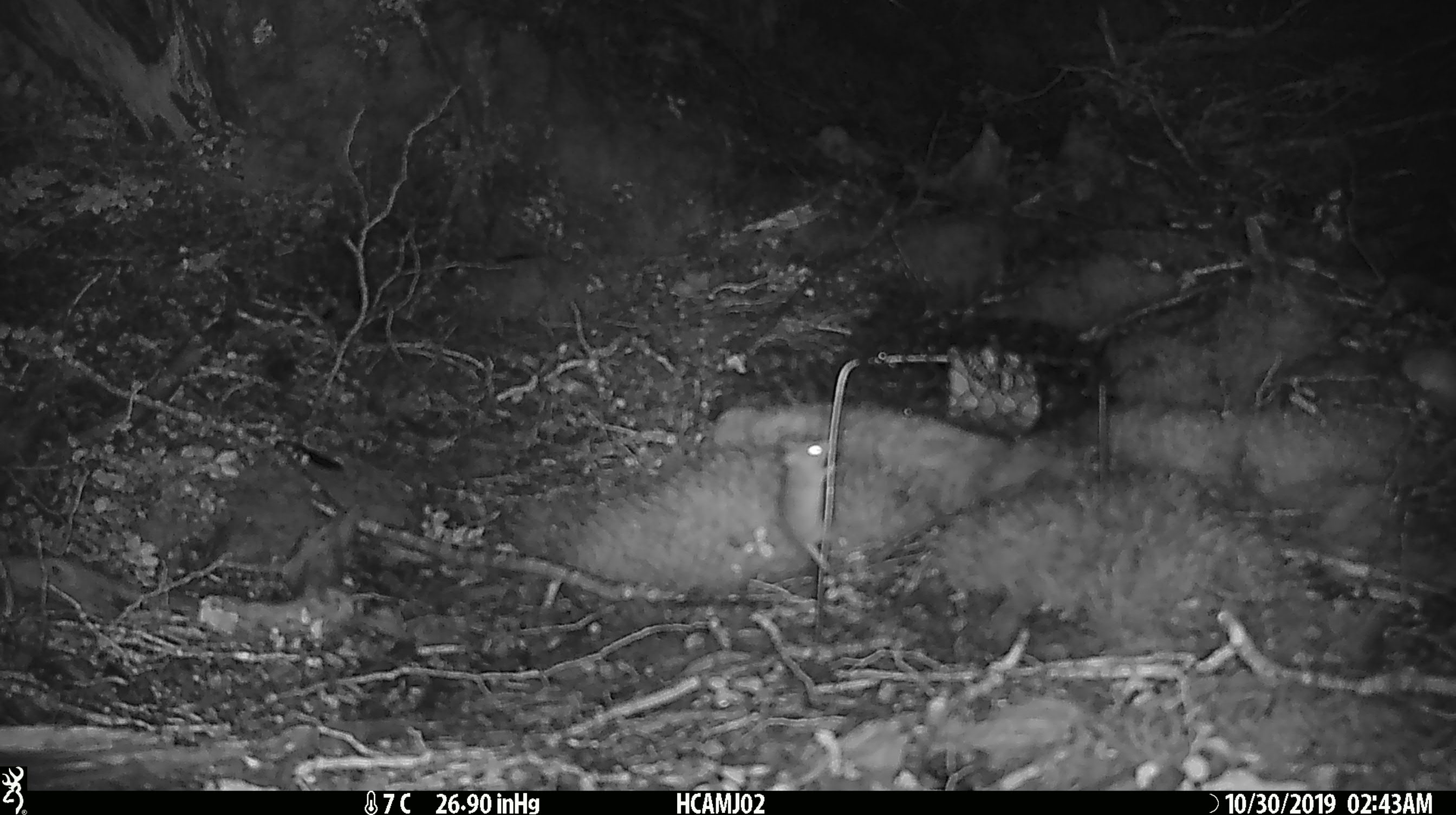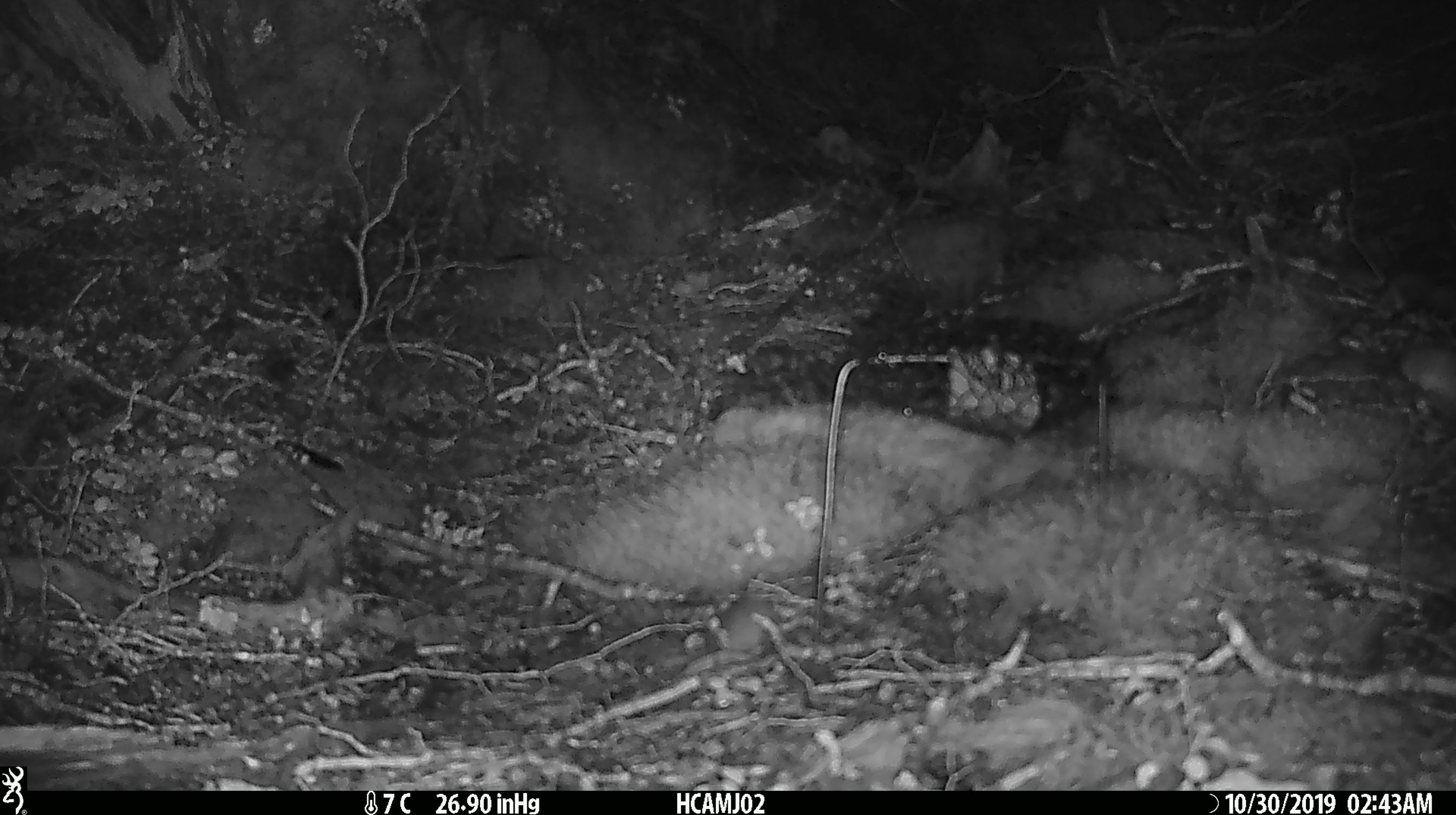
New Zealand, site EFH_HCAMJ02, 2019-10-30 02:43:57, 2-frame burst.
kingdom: Animalia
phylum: Chordata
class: Mammalia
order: Rodentia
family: Muridae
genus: Mus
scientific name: Mus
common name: mouse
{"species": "mouse (Mus)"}